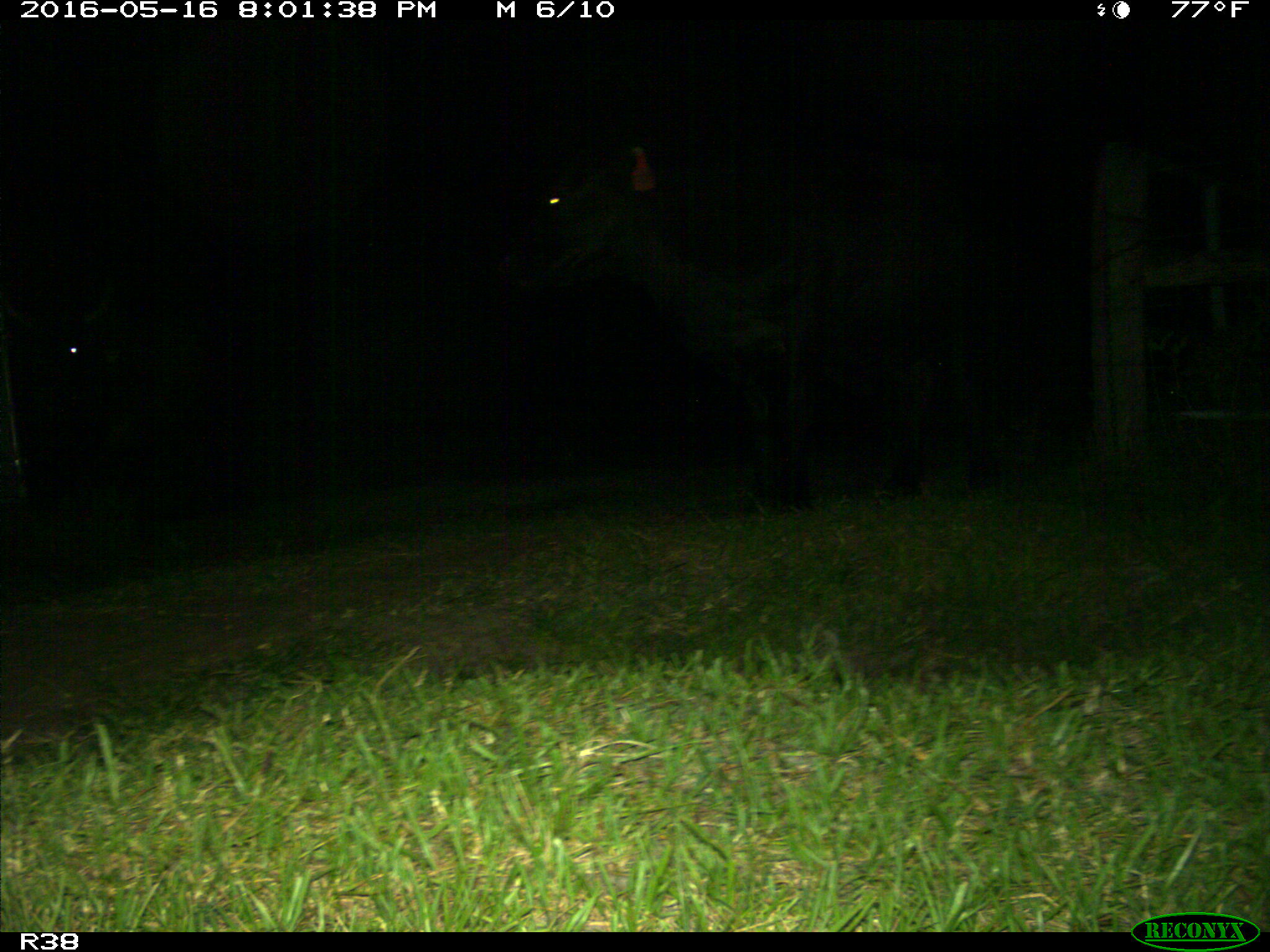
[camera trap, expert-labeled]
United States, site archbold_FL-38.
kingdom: Animalia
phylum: Chordata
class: Mammalia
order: Artiodactyla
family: Bovidae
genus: Bos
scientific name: Bos taurus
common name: domestic cow